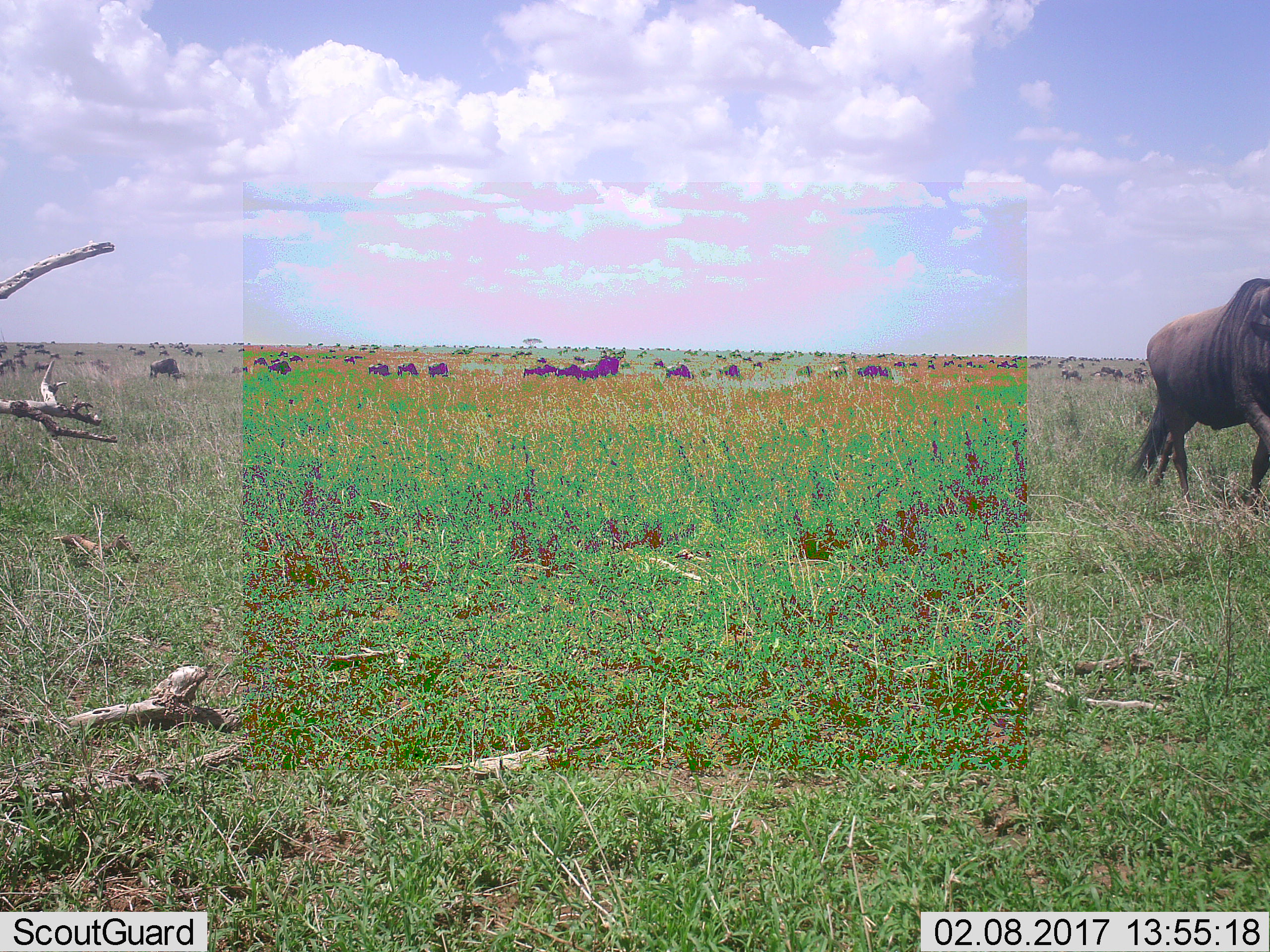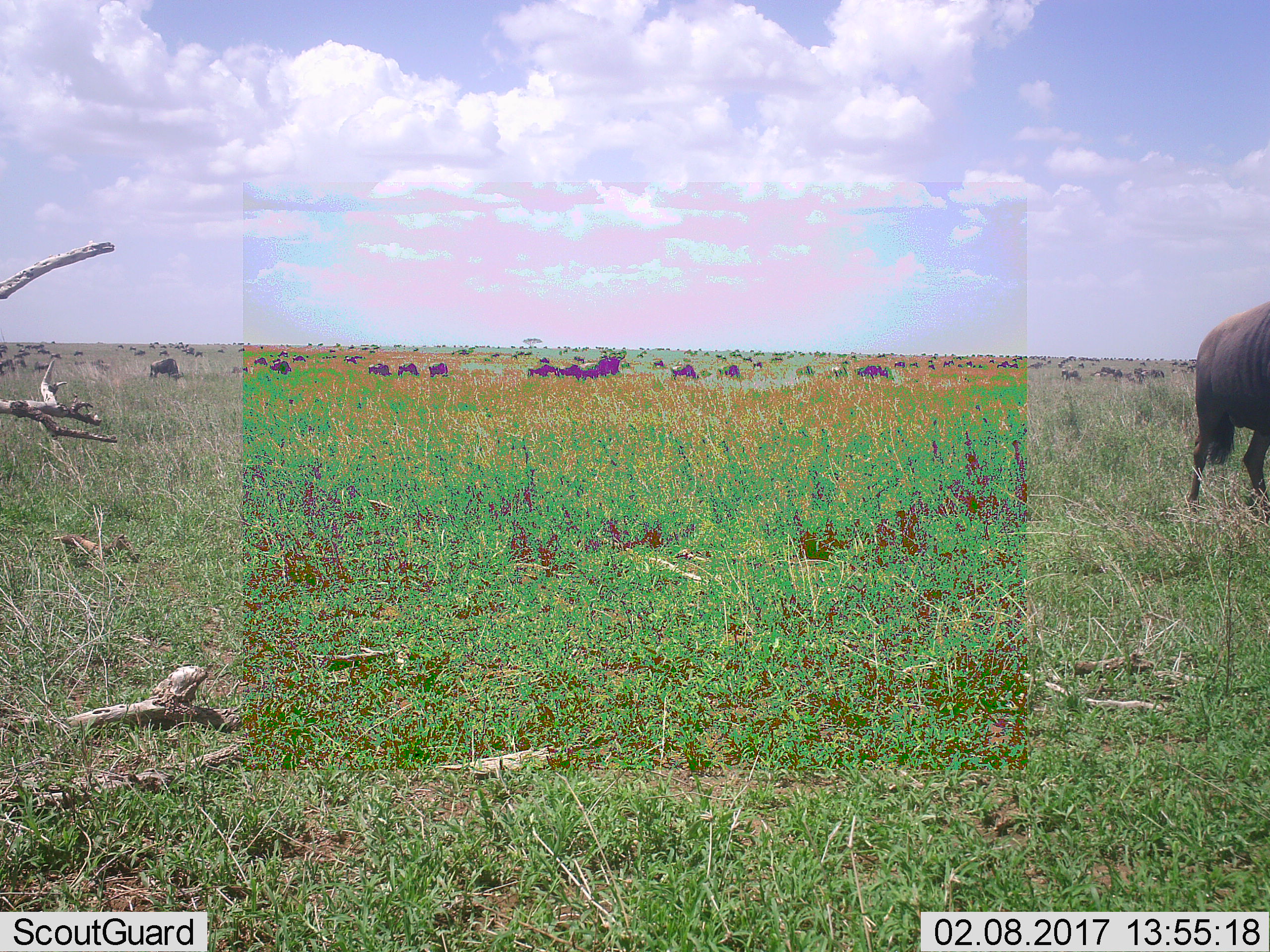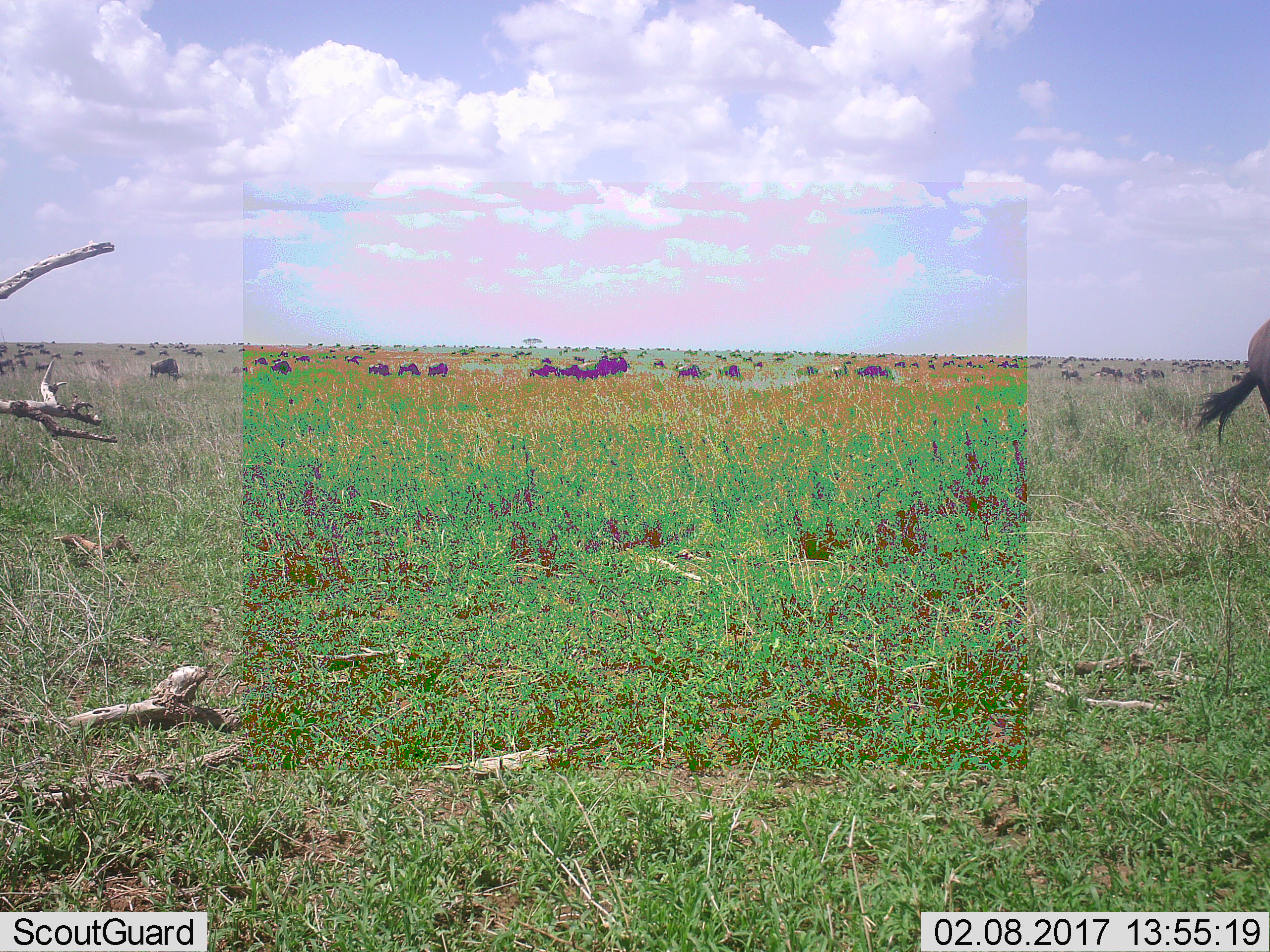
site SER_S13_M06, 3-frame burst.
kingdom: Animalia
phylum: Chordata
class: Mammalia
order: Artiodactyla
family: Bovidae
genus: Connochaetes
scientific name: Connochaetes taurinus taurinus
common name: blue wildebeest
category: wildebeestblue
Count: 51+.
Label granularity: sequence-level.